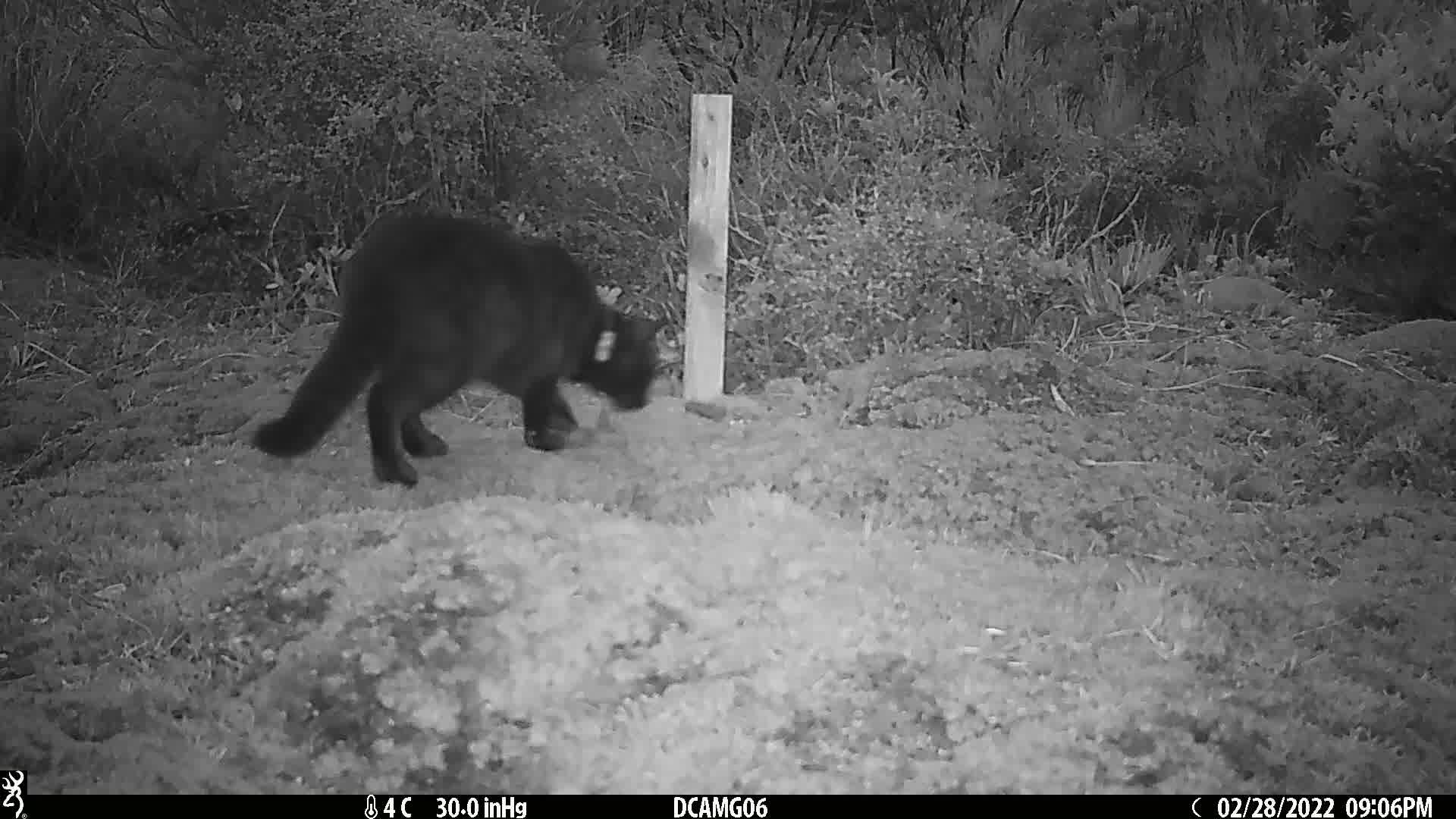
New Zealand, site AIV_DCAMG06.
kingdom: Animalia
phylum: Chordata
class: Mammalia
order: Carnivora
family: Felidae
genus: Felis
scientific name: Felis catus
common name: domestic cat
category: cat